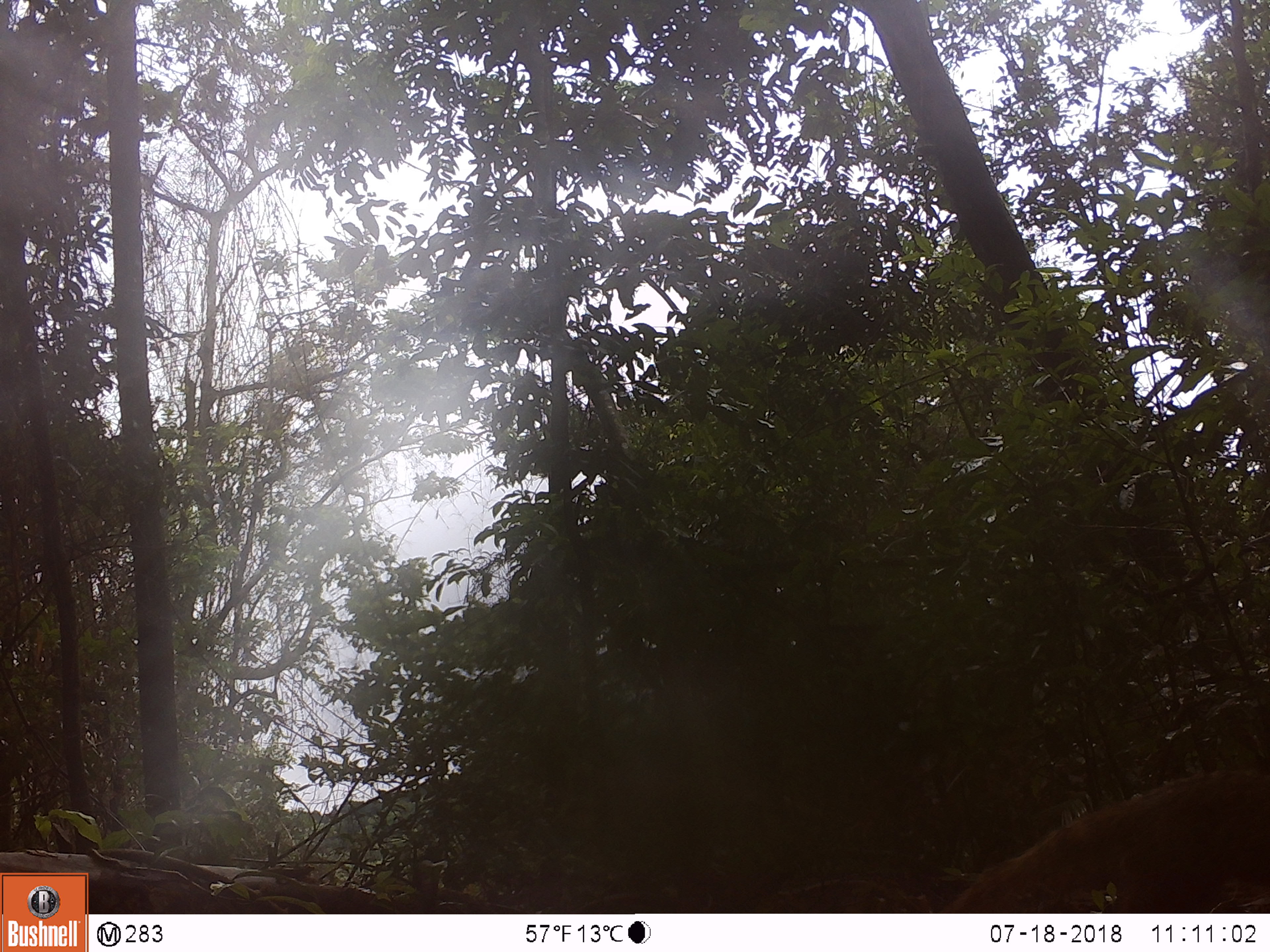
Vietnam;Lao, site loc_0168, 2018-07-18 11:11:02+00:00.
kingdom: Animalia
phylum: Chordata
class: Mammalia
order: Carnivora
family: Herpestidae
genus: Urva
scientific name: Urva urva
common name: crab-eating mongoose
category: crab eating mongoose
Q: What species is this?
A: Crab eating mongoose (crab-eating mongoose) (Urva urva).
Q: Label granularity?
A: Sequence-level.